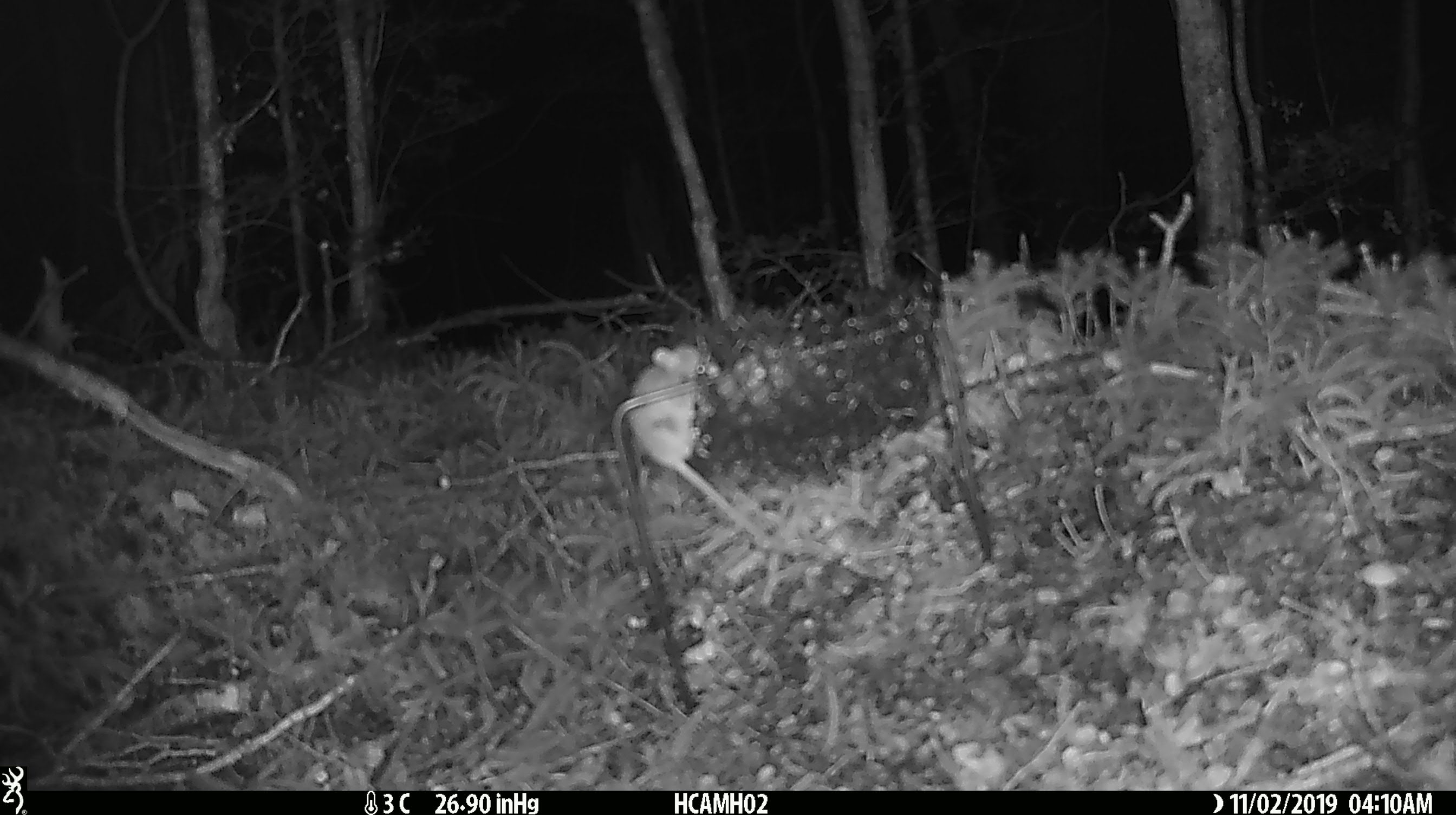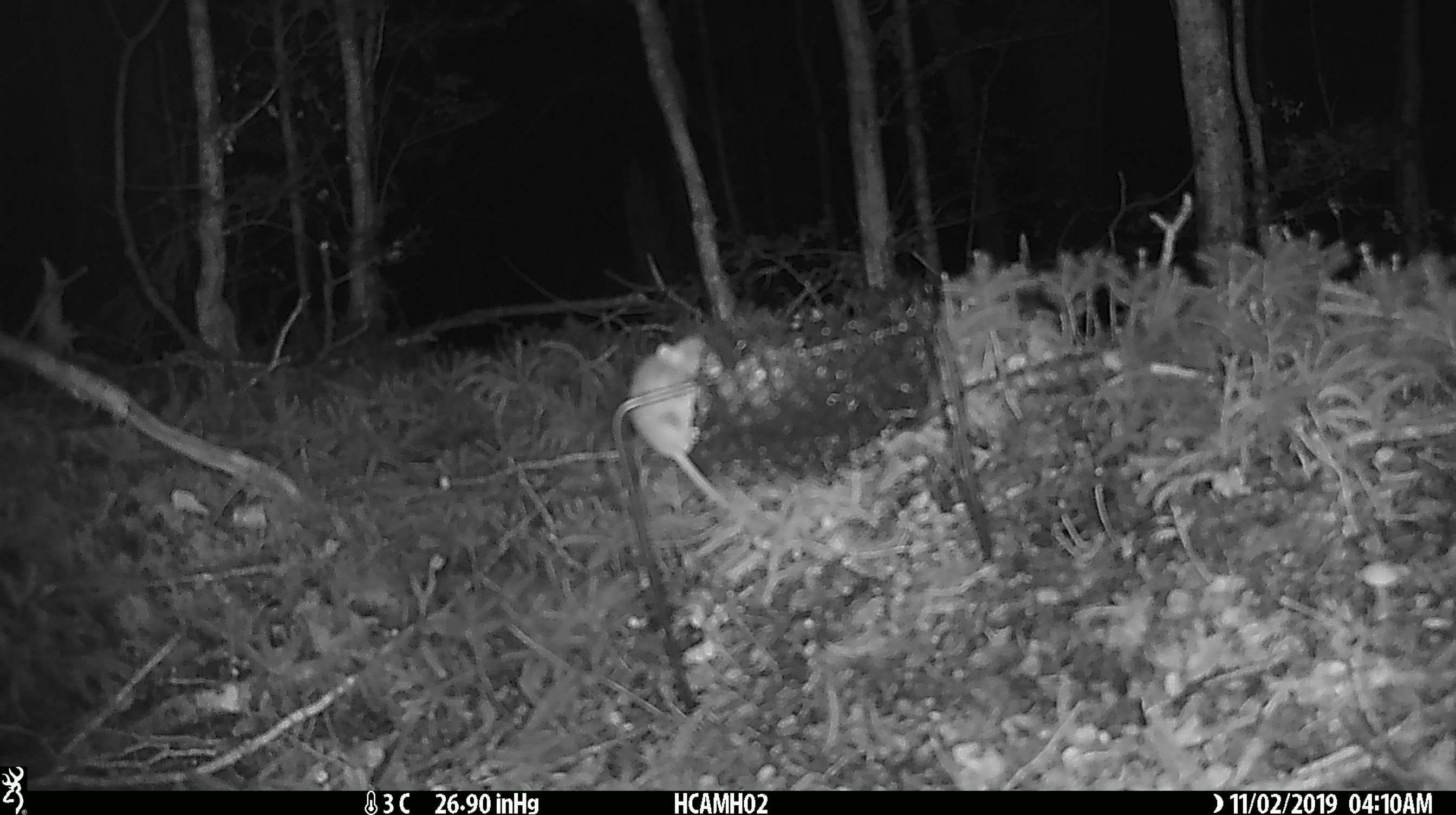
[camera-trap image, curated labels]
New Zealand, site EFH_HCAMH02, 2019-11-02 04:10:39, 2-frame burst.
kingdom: Animalia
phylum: Chordata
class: Mammalia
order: Rodentia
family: Muridae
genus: Mus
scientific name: Mus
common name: mouse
Mouse (Mus).